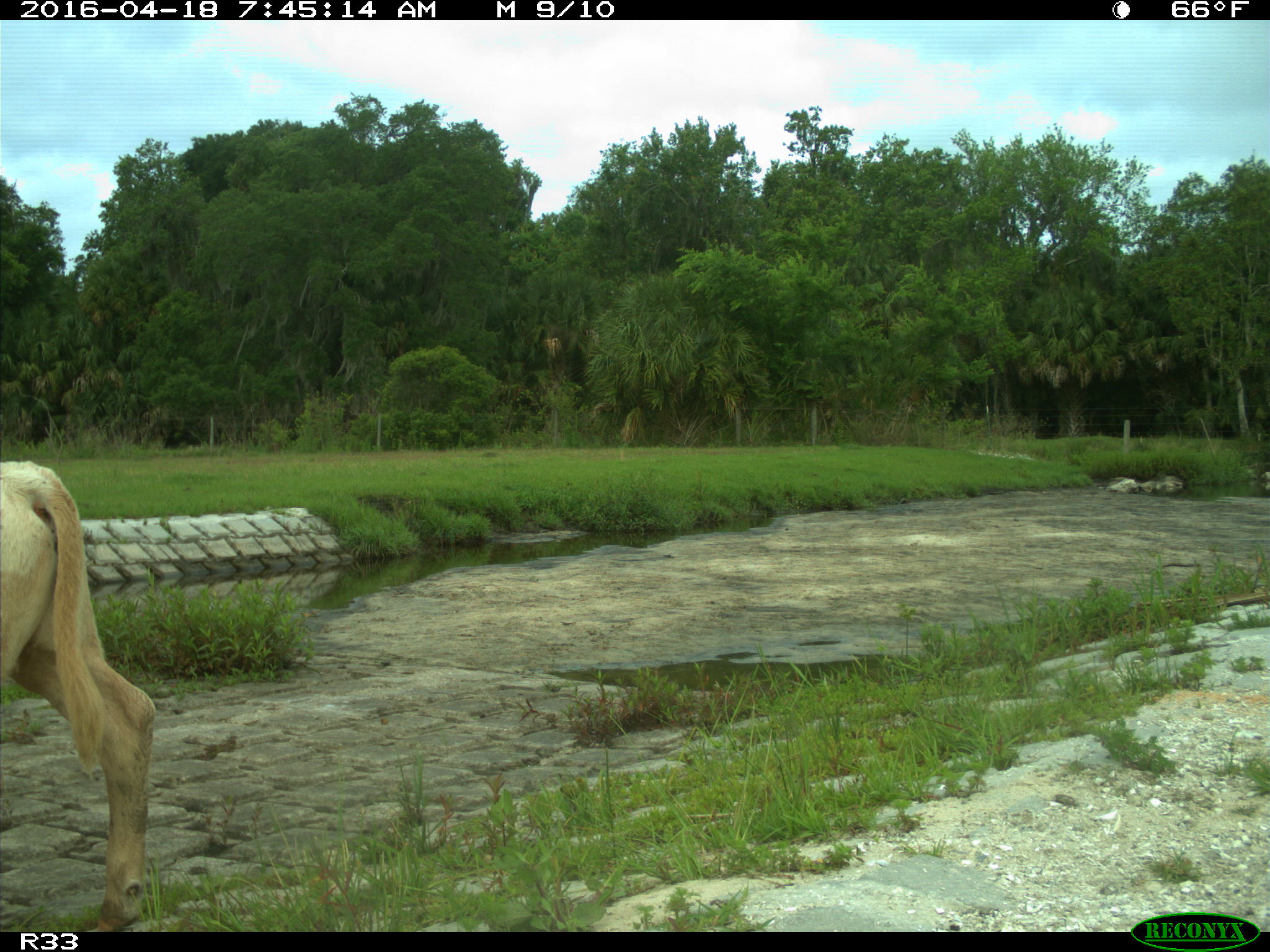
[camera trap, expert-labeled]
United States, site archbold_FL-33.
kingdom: Animalia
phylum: Chordata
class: Mammalia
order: Artiodactyla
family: Bovidae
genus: Bos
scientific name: Bos taurus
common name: domestic cow